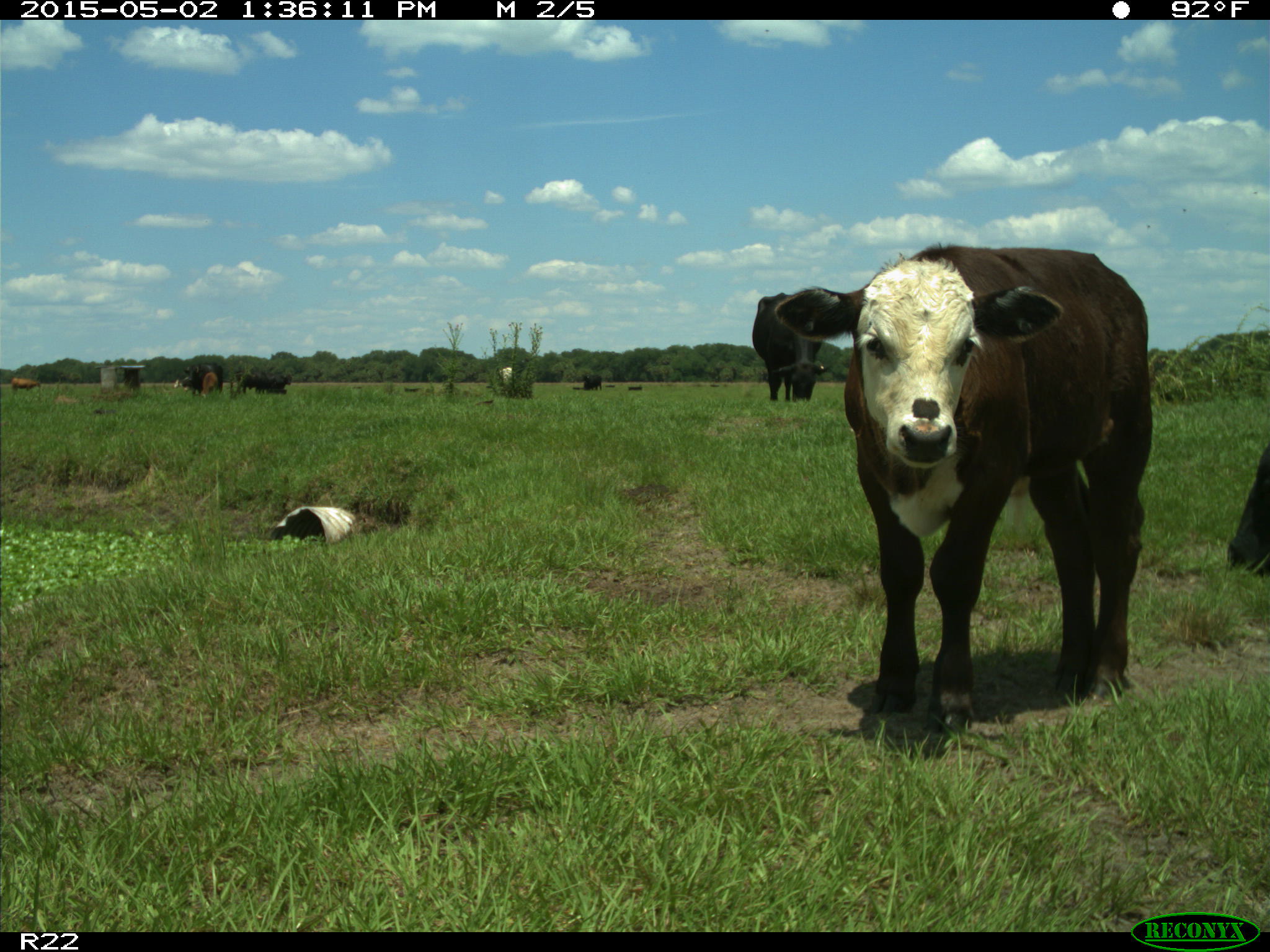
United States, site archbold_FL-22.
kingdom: Animalia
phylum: Chordata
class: Mammalia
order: Artiodactyla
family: Bovidae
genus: Bos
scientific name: Bos taurus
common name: domestic cow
Bos taurus (domestic cow).